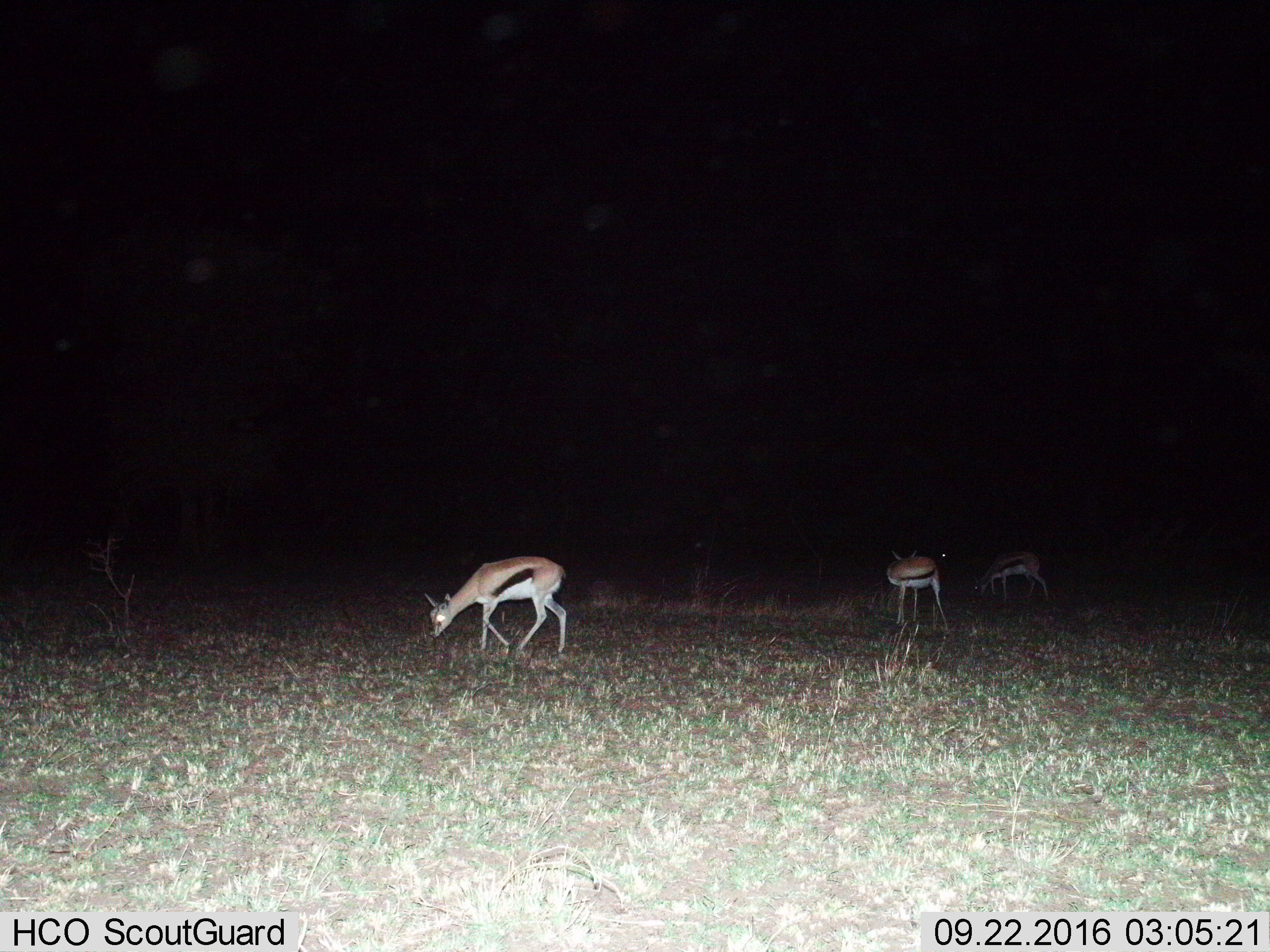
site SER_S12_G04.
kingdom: Animalia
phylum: Chordata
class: Mammalia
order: Artiodactyla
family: Bovidae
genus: Eudorcas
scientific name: Eudorcas thomsonii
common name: thomson's gazelle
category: gazellethomsons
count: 3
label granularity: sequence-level